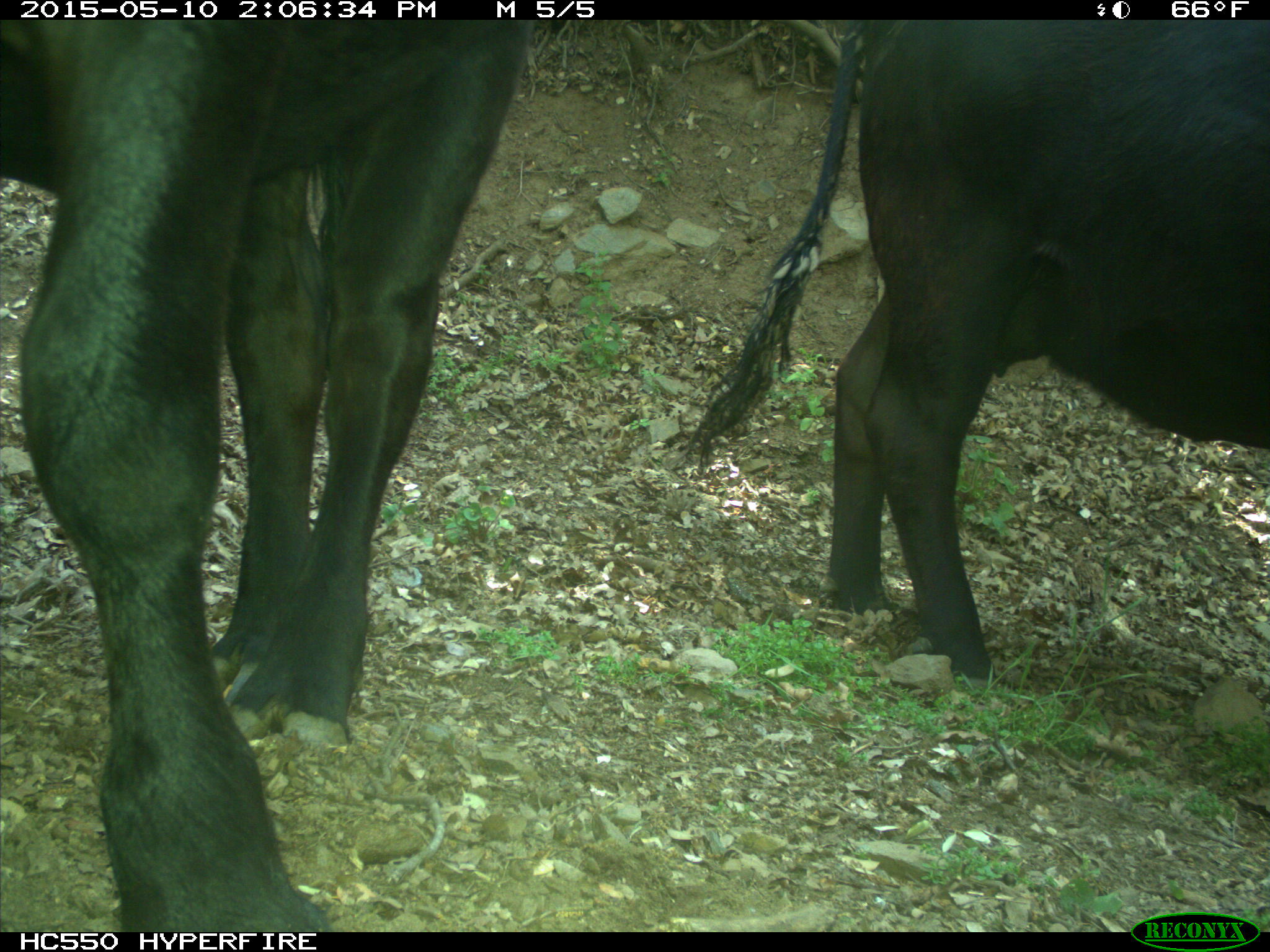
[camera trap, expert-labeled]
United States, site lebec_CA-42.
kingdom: Animalia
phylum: Chordata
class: Mammalia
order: Artiodactyla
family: Bovidae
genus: Bos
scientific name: Bos taurus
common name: domestic cow